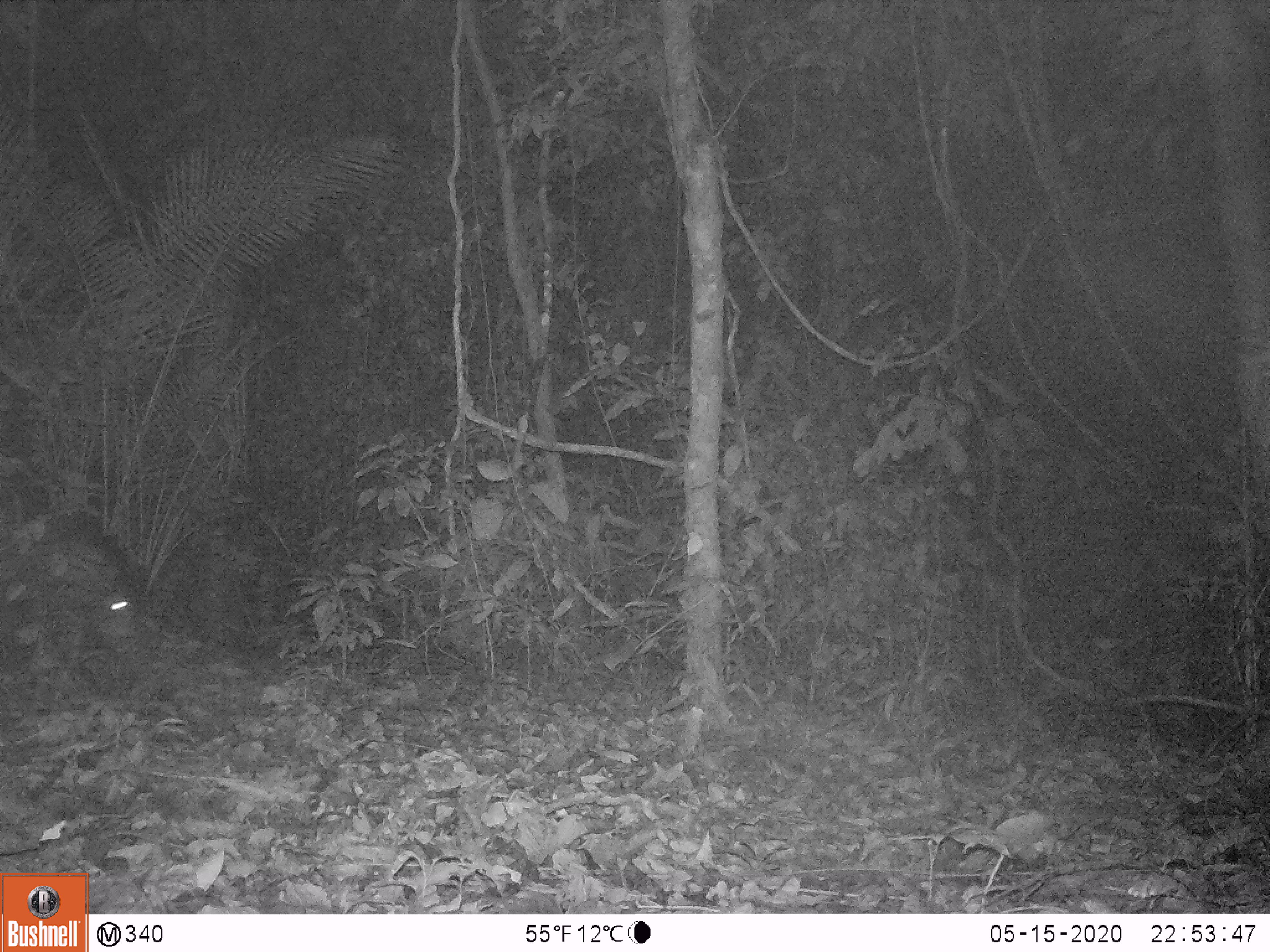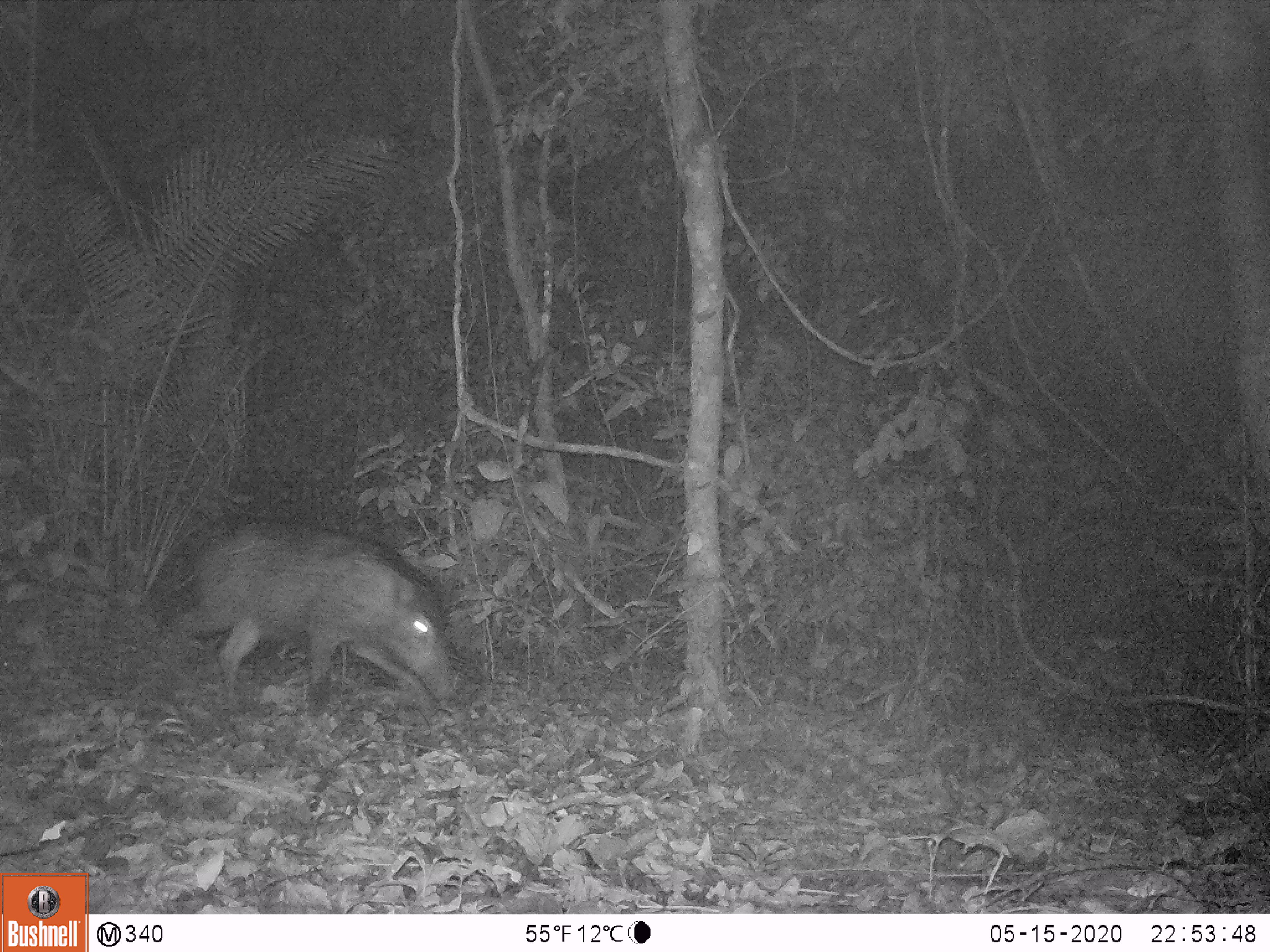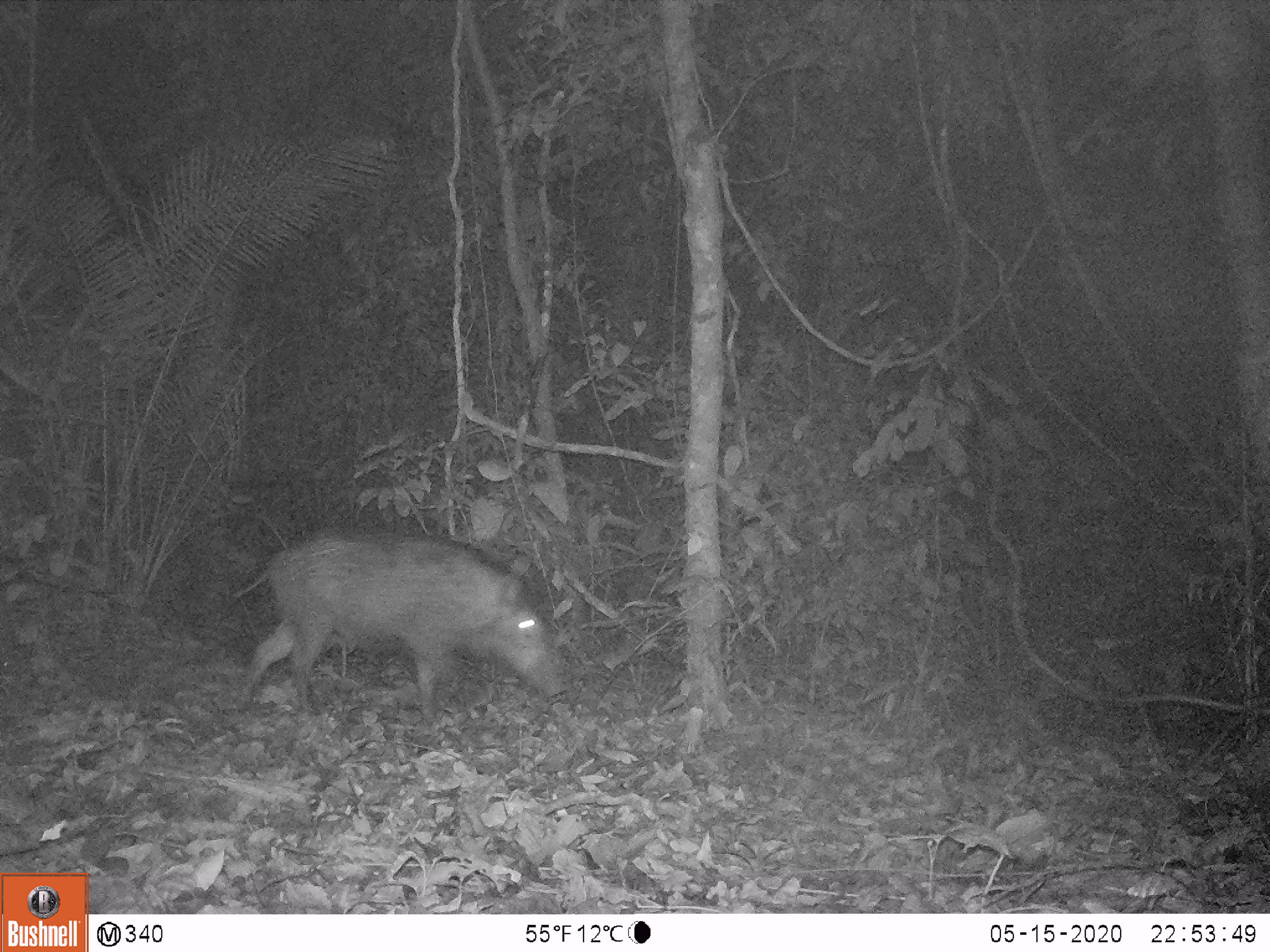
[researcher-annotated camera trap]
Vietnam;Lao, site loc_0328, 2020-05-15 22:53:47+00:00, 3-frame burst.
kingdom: Animalia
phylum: Chordata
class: Mammalia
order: Artiodactyla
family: Suidae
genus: Sus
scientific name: Sus scrofa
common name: eurasian wild pig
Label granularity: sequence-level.